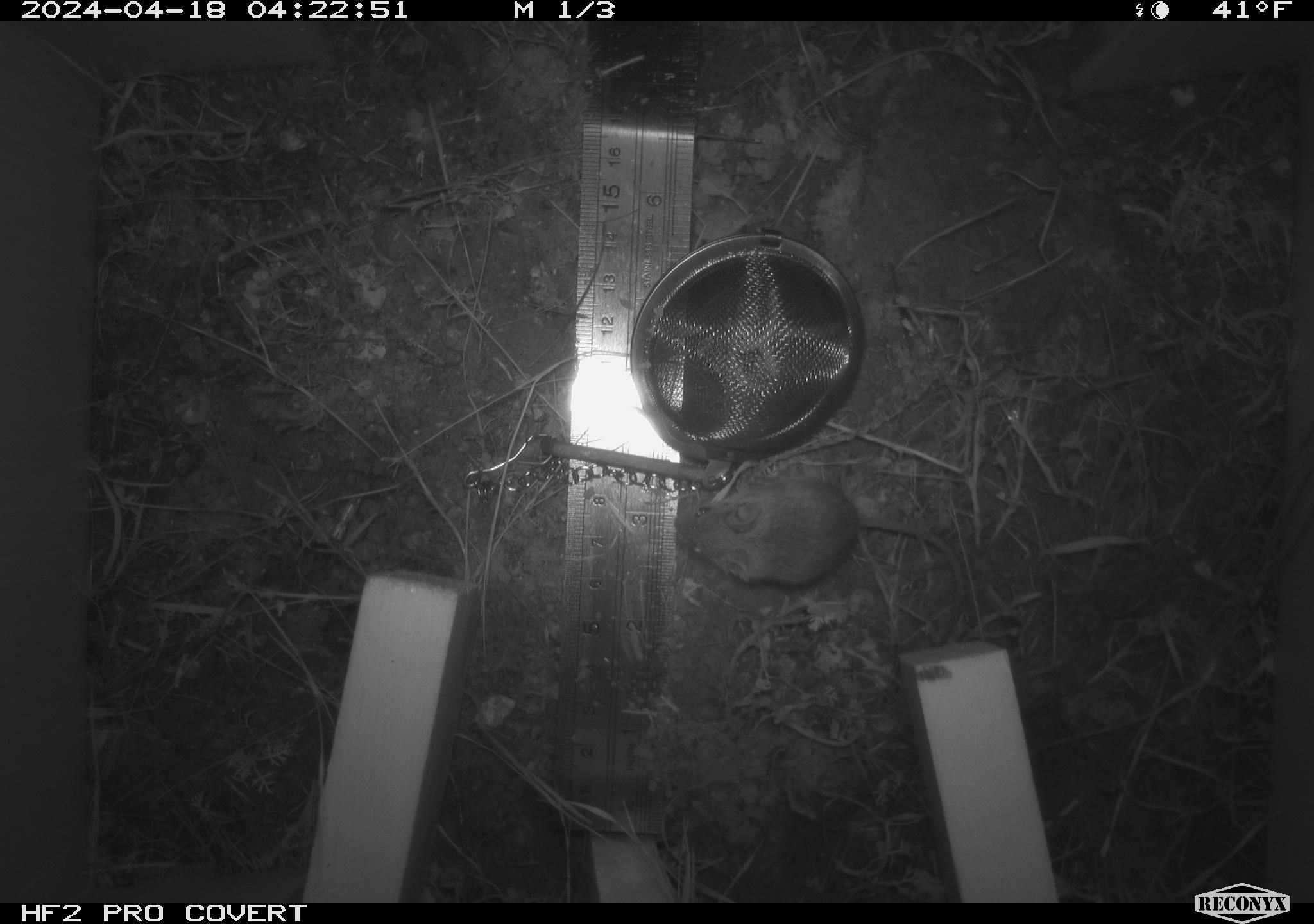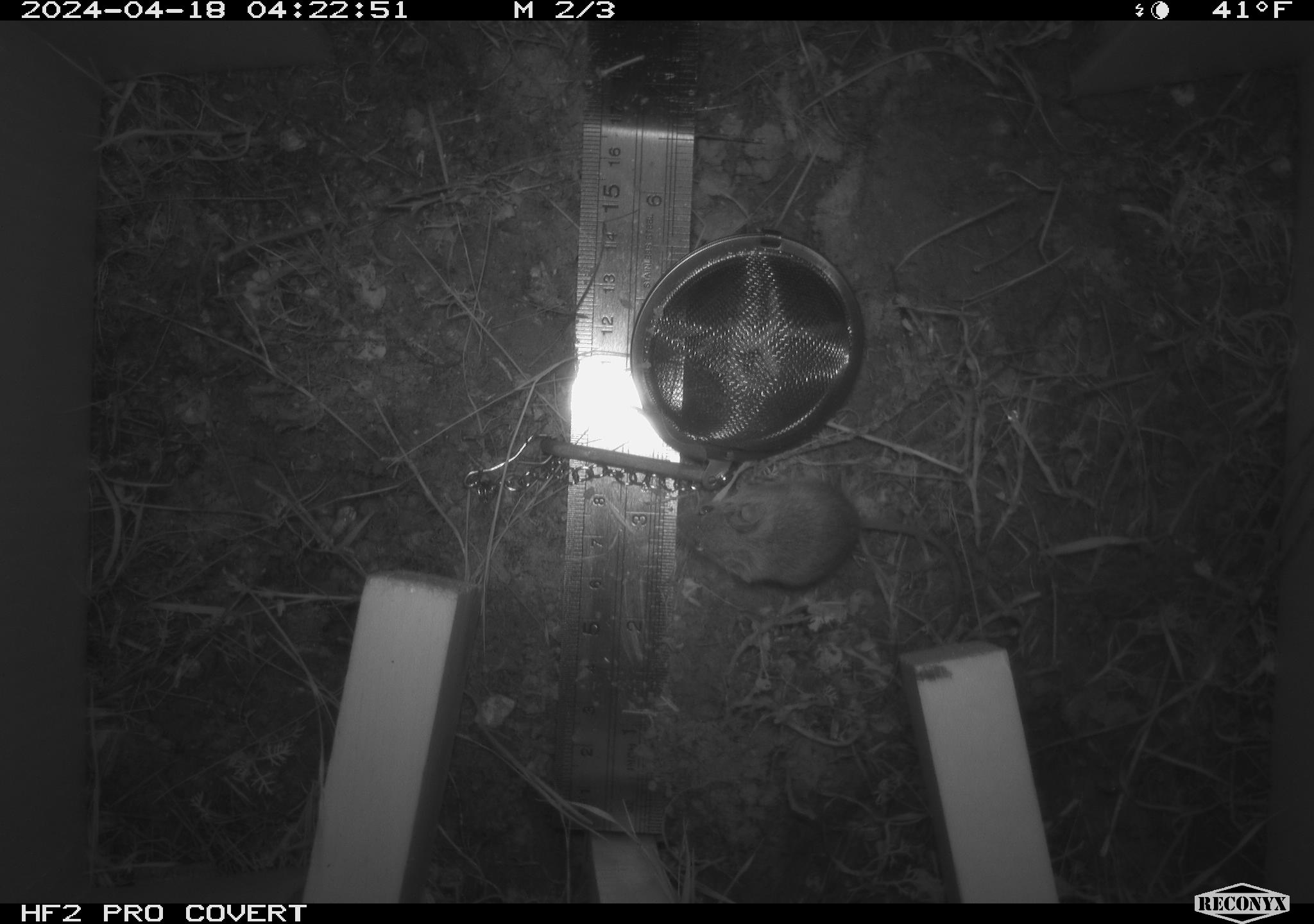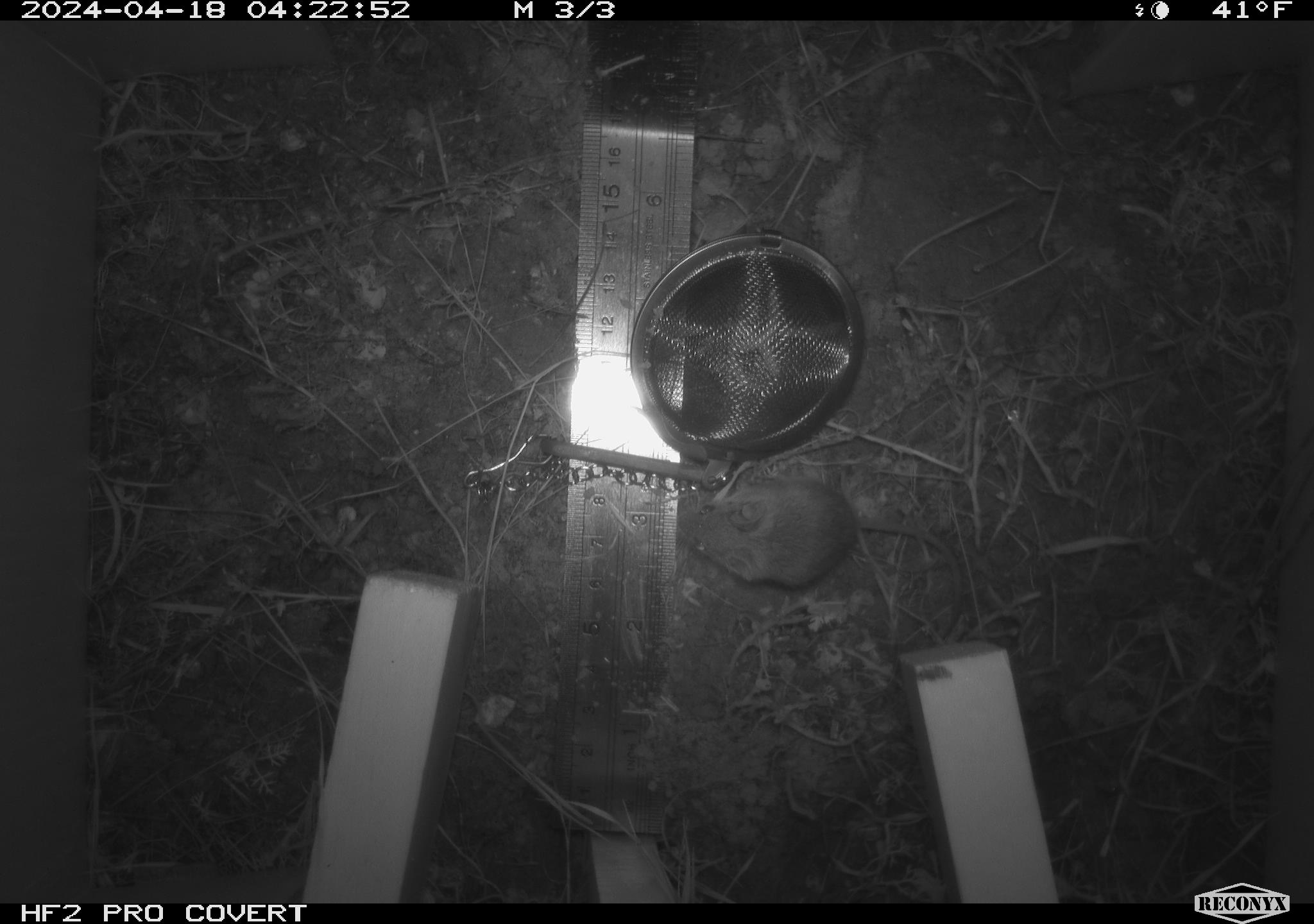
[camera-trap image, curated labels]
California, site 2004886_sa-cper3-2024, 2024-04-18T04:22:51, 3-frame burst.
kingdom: Animalia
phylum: Chordata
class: Mammalia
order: Rodentia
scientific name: Rodentia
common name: rodent